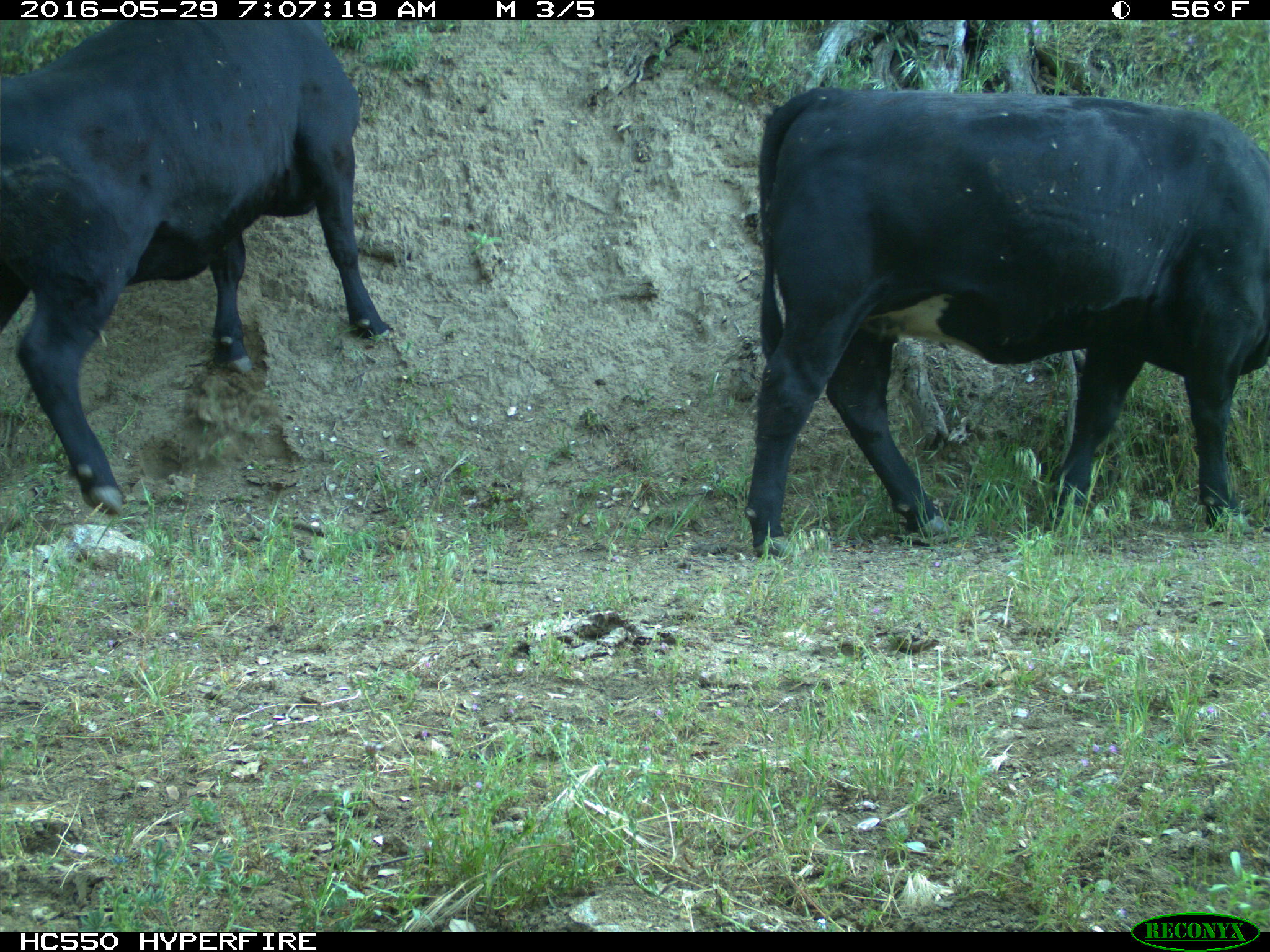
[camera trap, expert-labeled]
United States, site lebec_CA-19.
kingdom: Animalia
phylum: Chordata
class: Mammalia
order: Artiodactyla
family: Bovidae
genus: Bos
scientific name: Bos taurus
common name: domestic cow